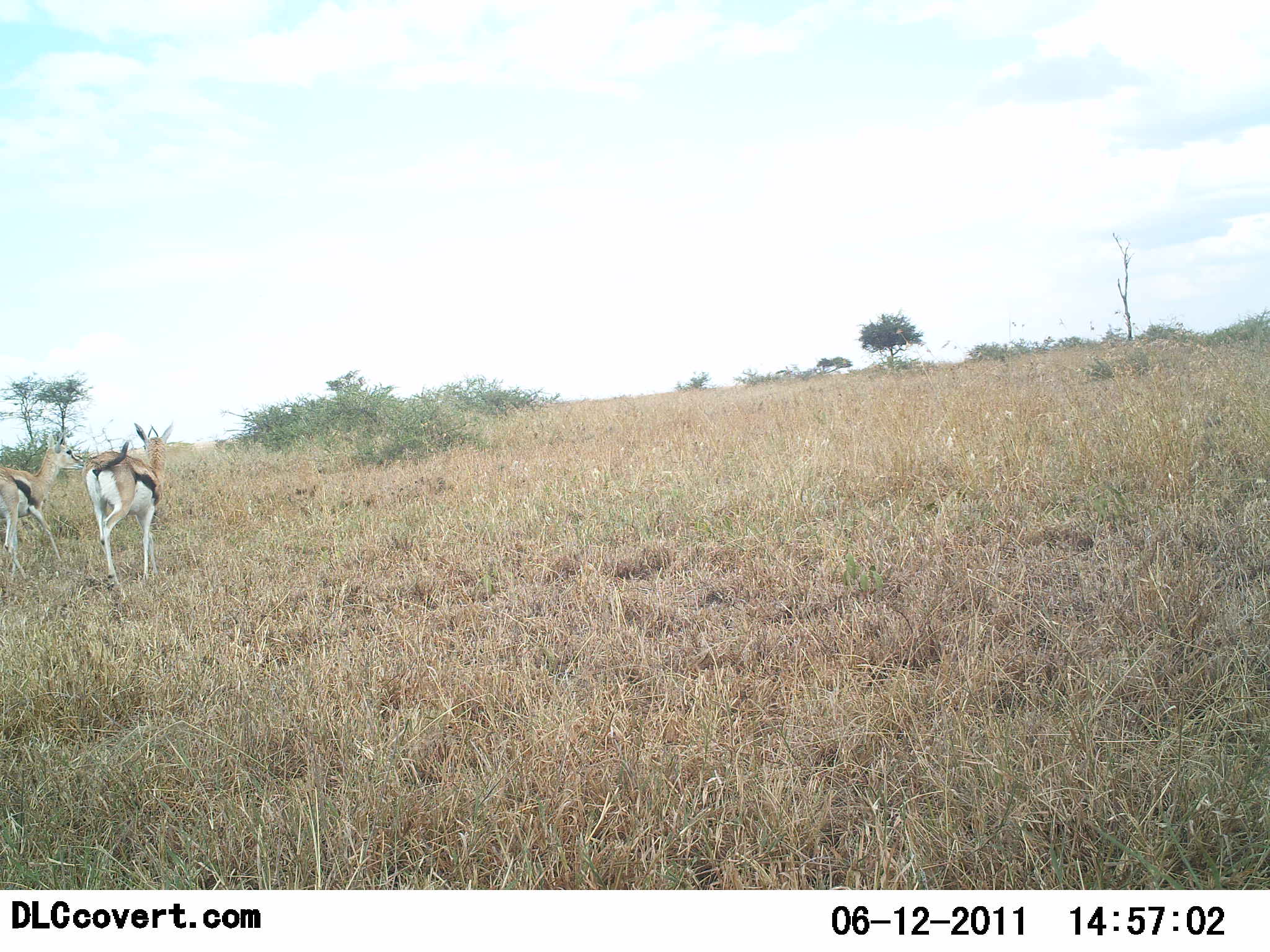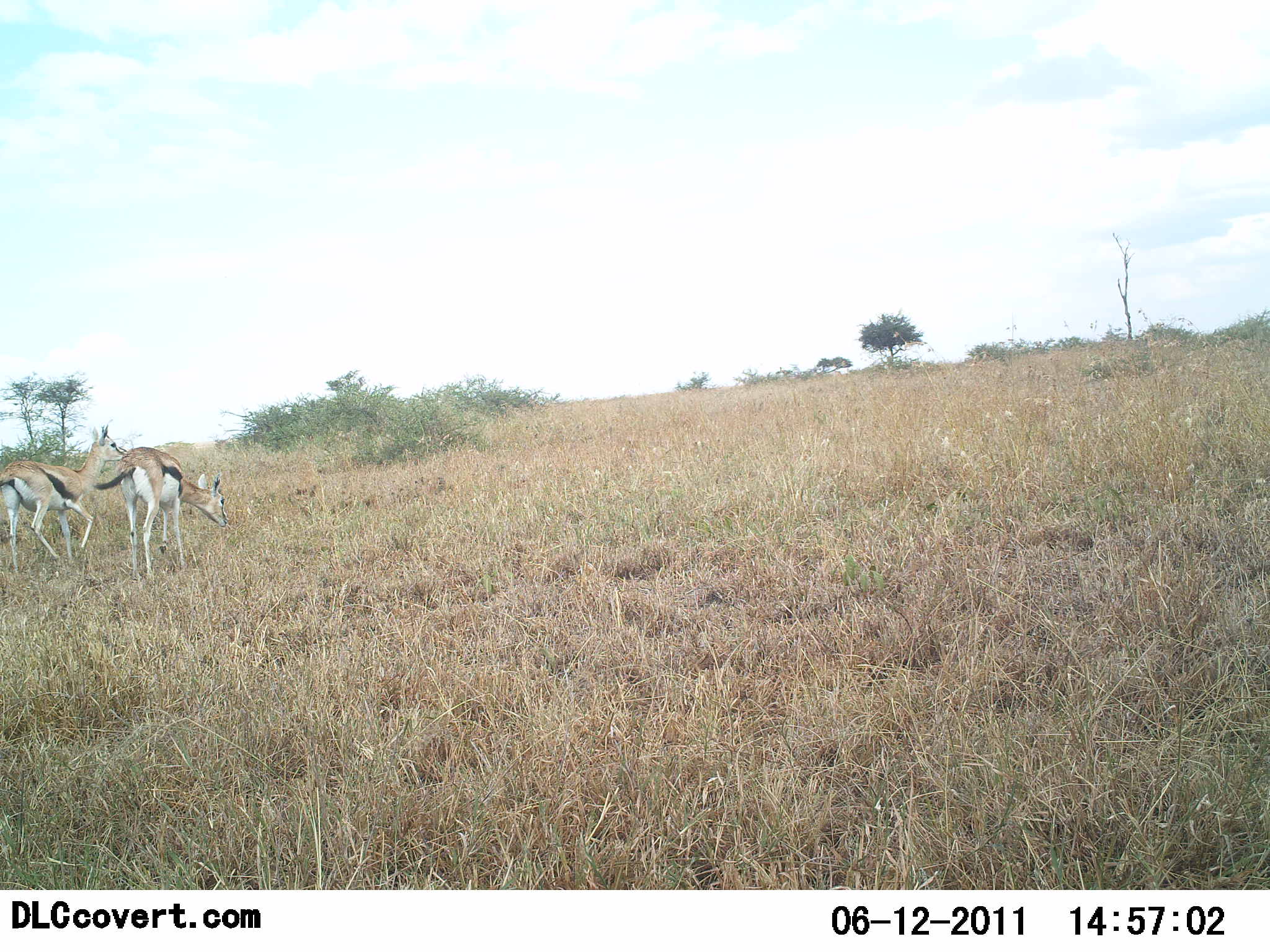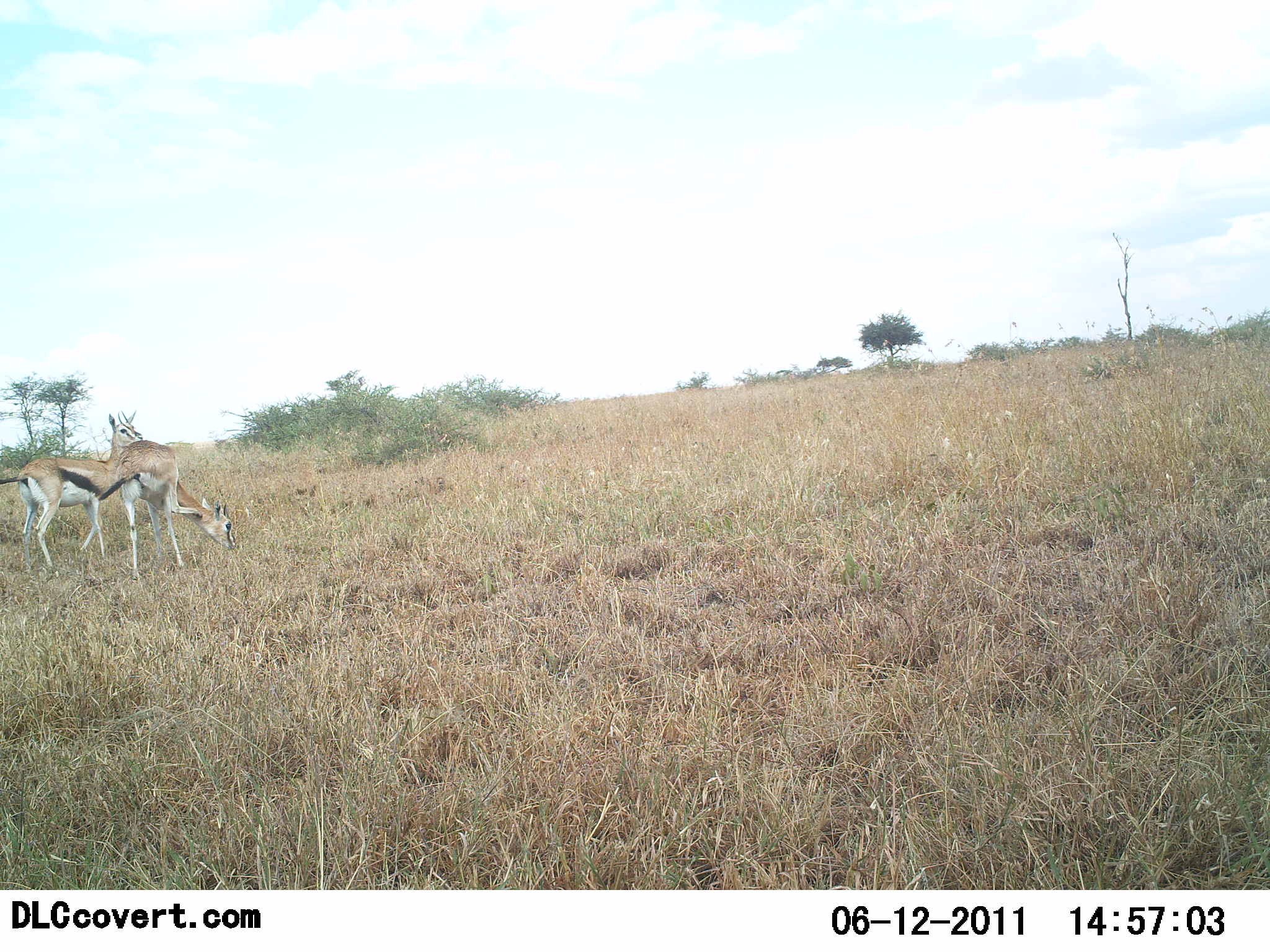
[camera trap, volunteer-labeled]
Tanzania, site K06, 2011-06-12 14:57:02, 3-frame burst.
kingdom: Animalia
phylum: Chordata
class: Mammalia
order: Artiodactyla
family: Bovidae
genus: Eudorcas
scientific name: Eudorcas thomsonii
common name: thomson's gazelle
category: gazellethomsons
Gazellethomsons (thomson's gazelle) (Eudorcas thomsonii), count 2. Behavior (volunteer vote fractions): standing 13%, resting 0%, moving 73%, interacting 0%. Young present (vote fraction): 0%. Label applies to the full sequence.